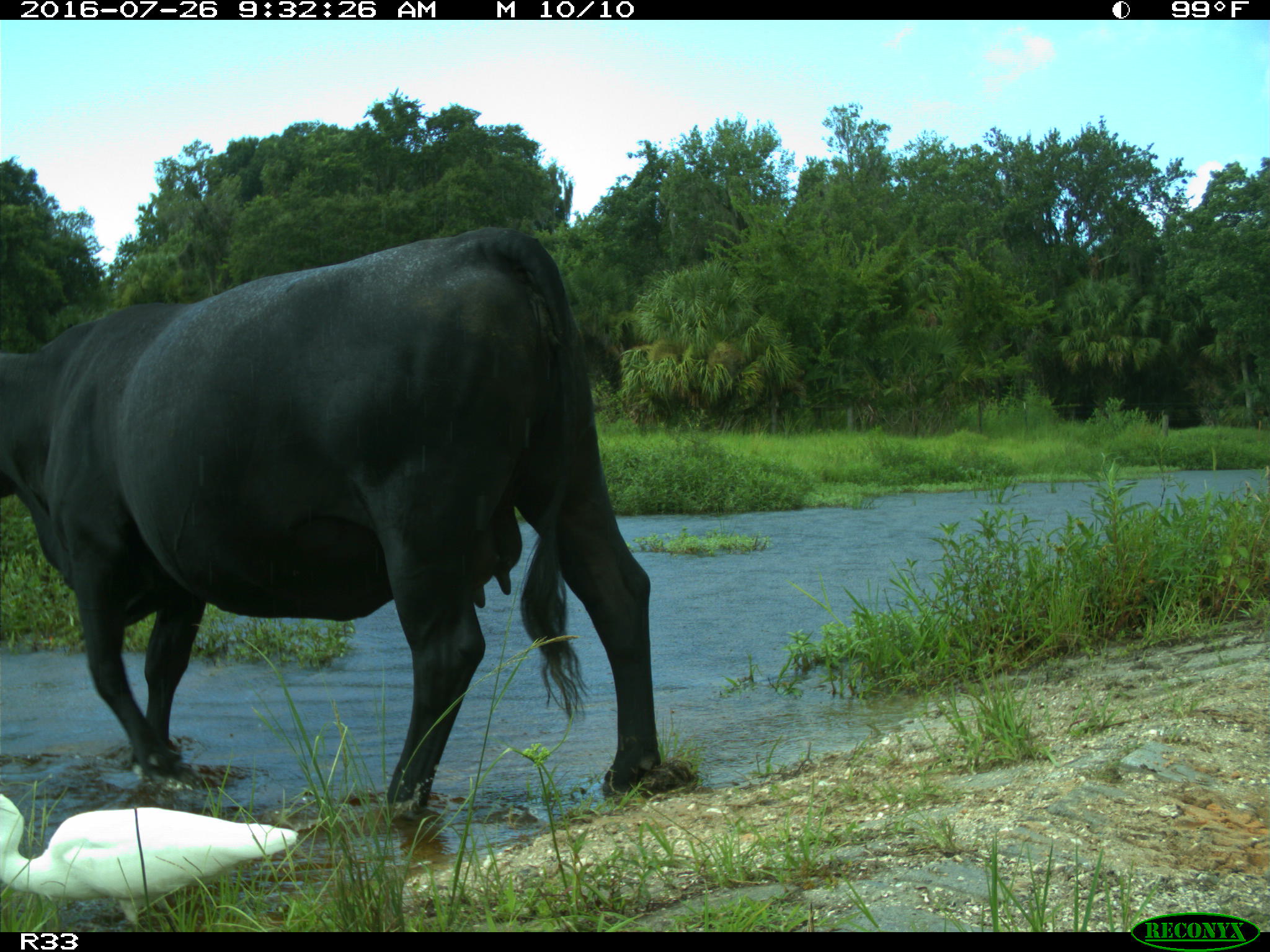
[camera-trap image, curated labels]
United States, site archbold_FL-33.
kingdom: Animalia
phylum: Chordata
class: Mammalia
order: Artiodactyla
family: Bovidae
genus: Bos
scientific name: Bos taurus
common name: domestic cow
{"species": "Bos taurus (domestic cow)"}